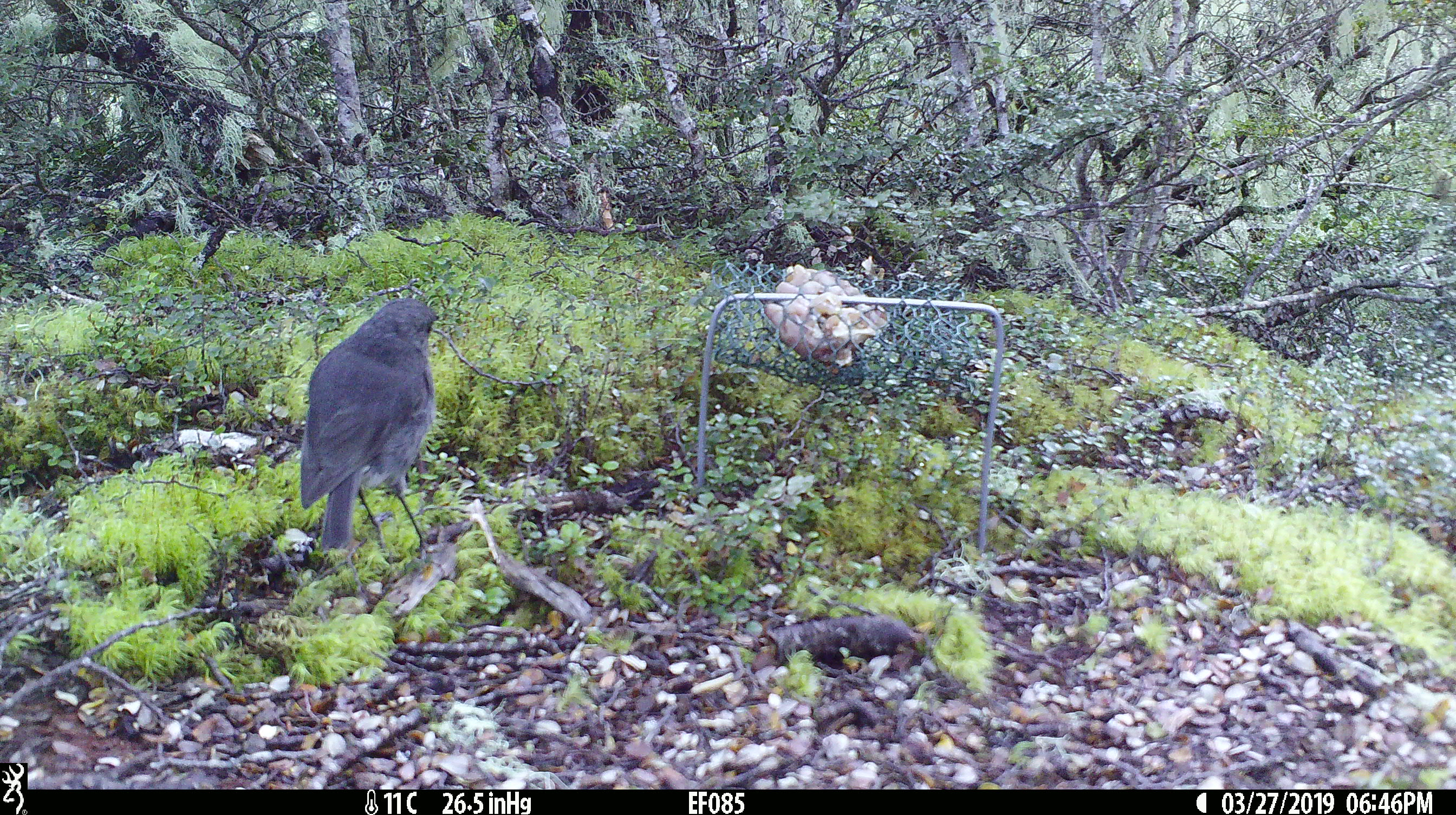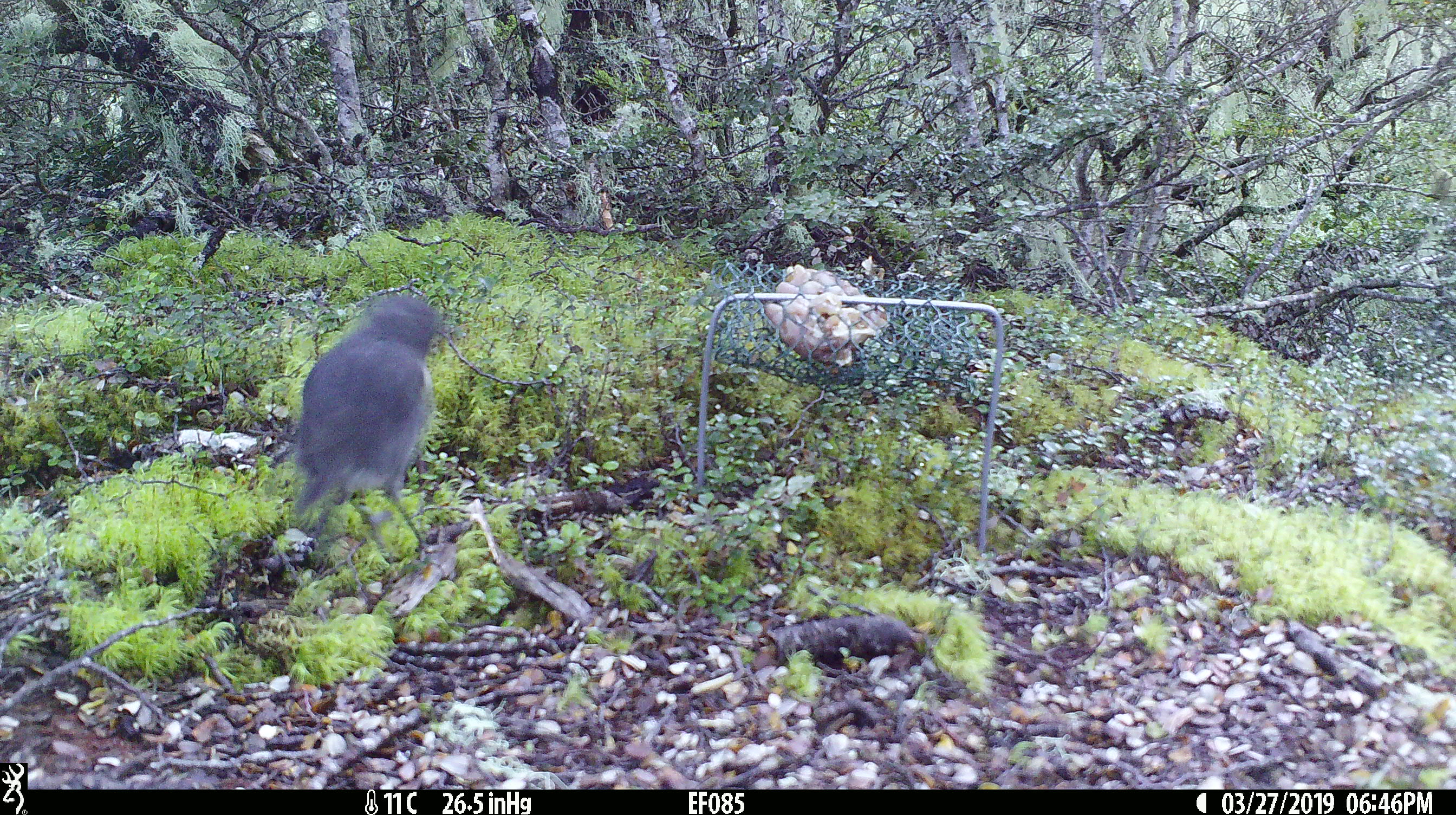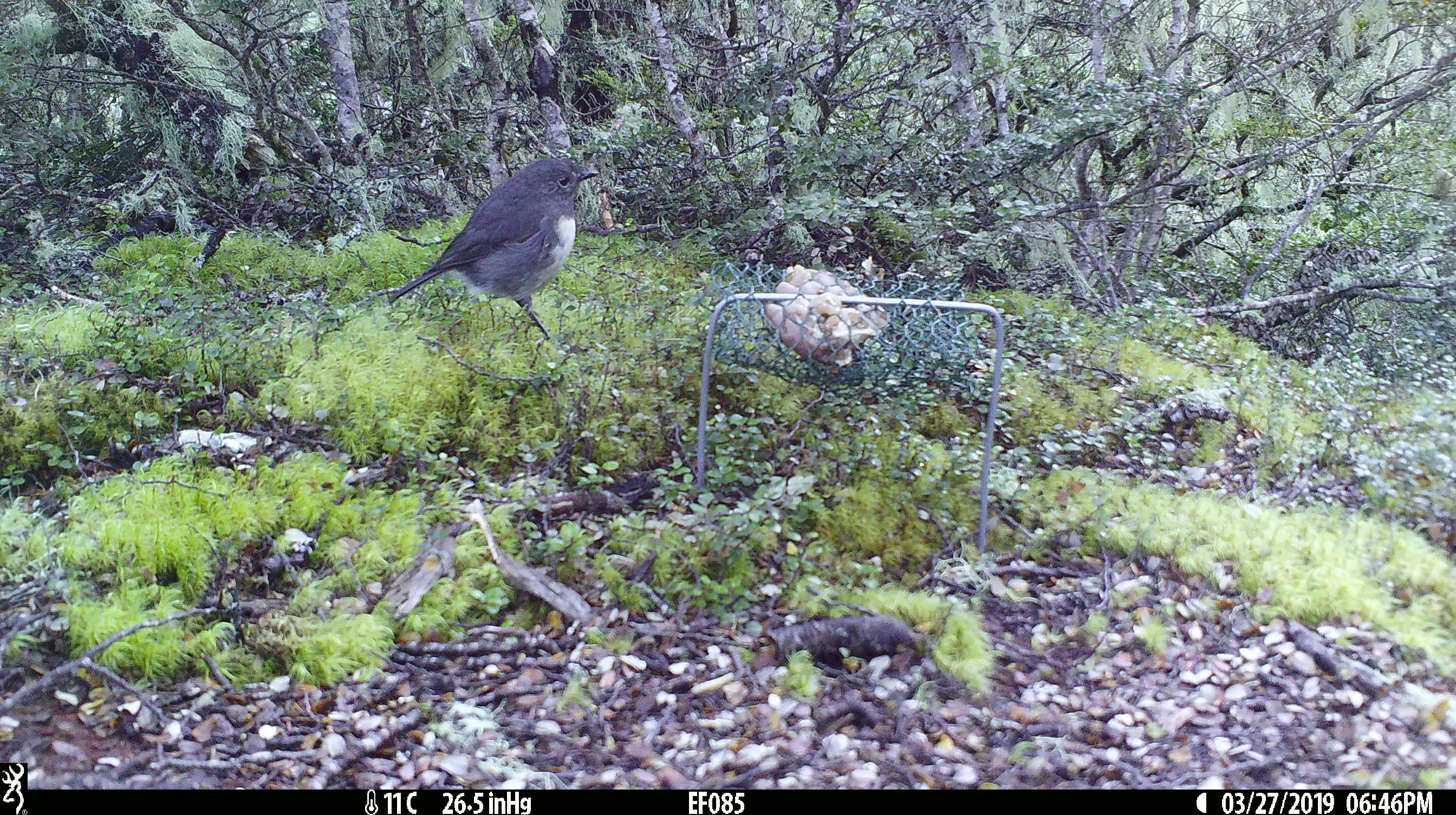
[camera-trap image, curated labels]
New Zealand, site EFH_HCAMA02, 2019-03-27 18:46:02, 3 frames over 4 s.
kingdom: Animalia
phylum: Chordata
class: Aves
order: Passeriformes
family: Petroicidae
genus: Petroica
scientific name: Petroica australis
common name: new zealand robin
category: robin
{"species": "robin (new zealand robin) (Petroica australis)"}